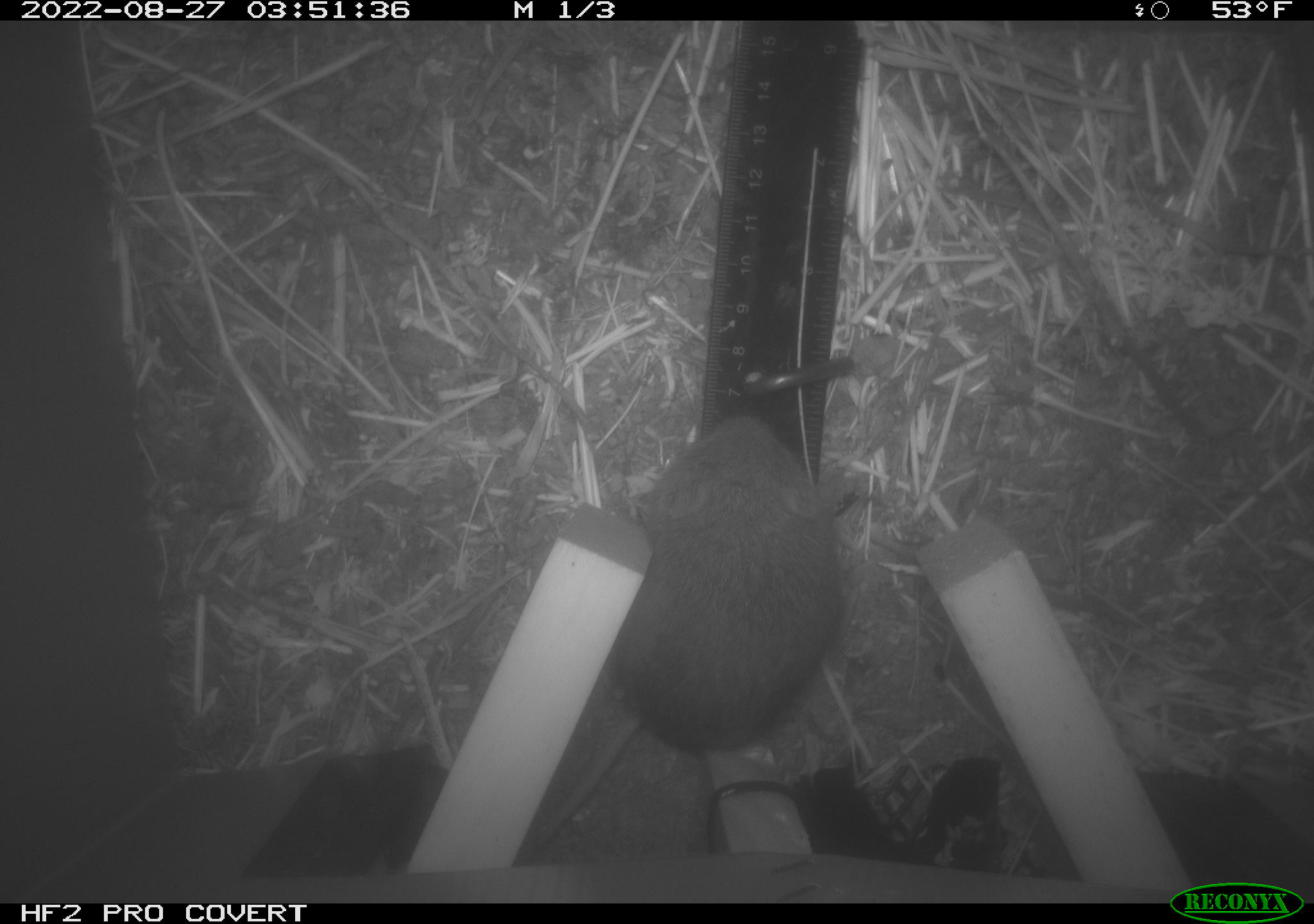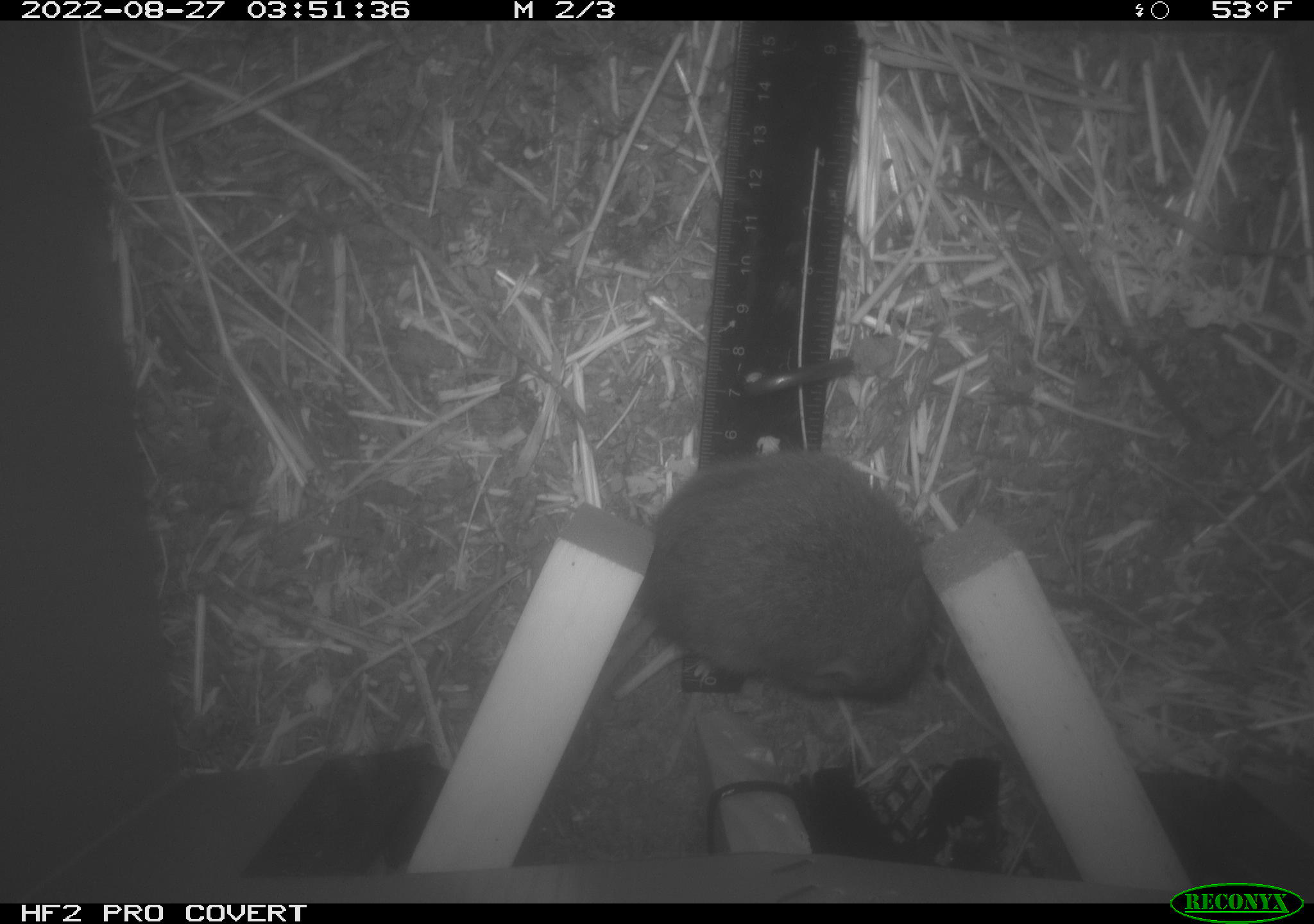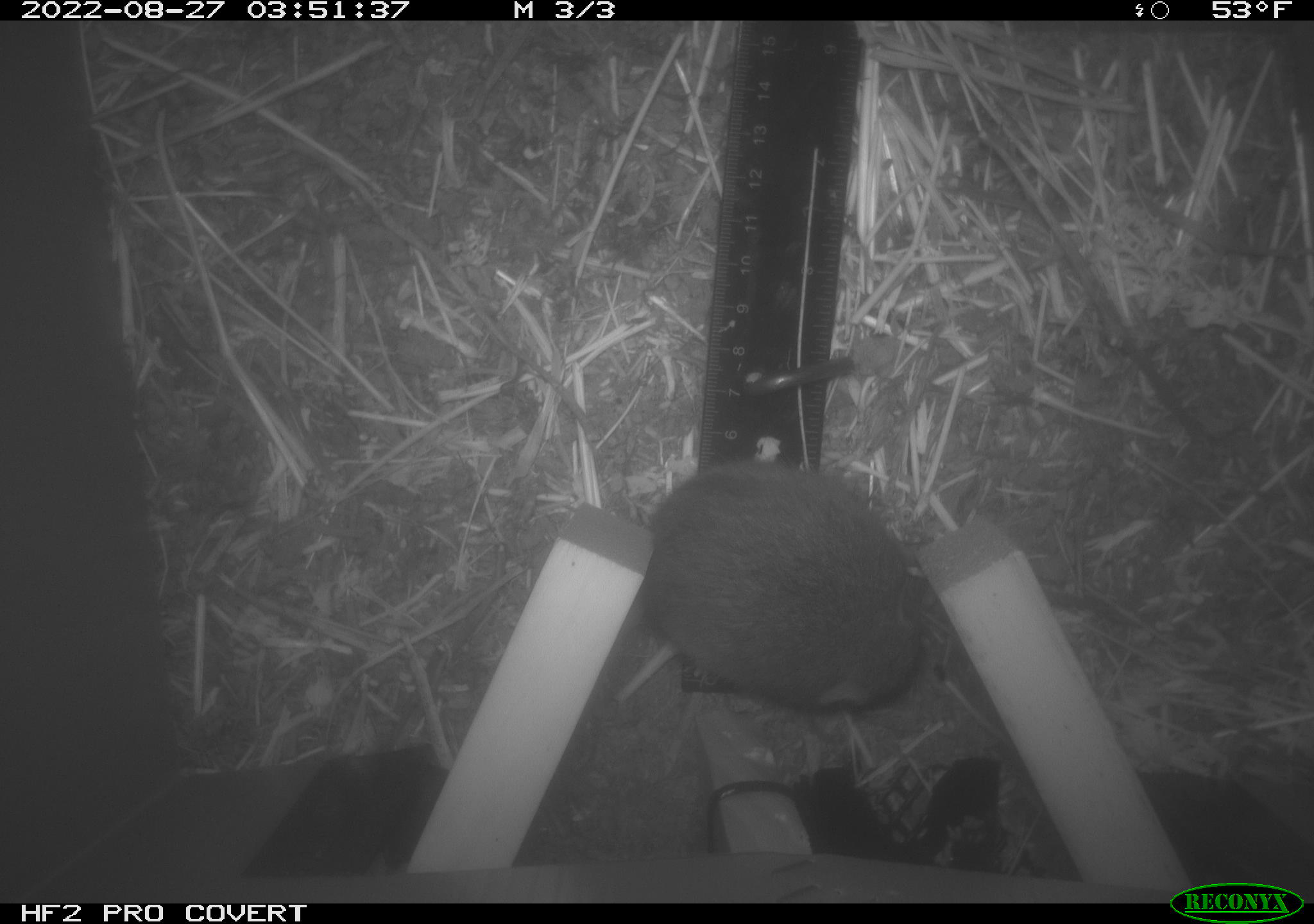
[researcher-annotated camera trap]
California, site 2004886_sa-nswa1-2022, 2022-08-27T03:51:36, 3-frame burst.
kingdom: Animalia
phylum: Chordata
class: Mammalia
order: Rodentia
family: Cricetidae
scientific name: Cricetidae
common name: hamsters, voles, lemmings, and allies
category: cricetidae family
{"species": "cricetidae family (hamsters, voles, lemmings, and allies) (Cricetidae)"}